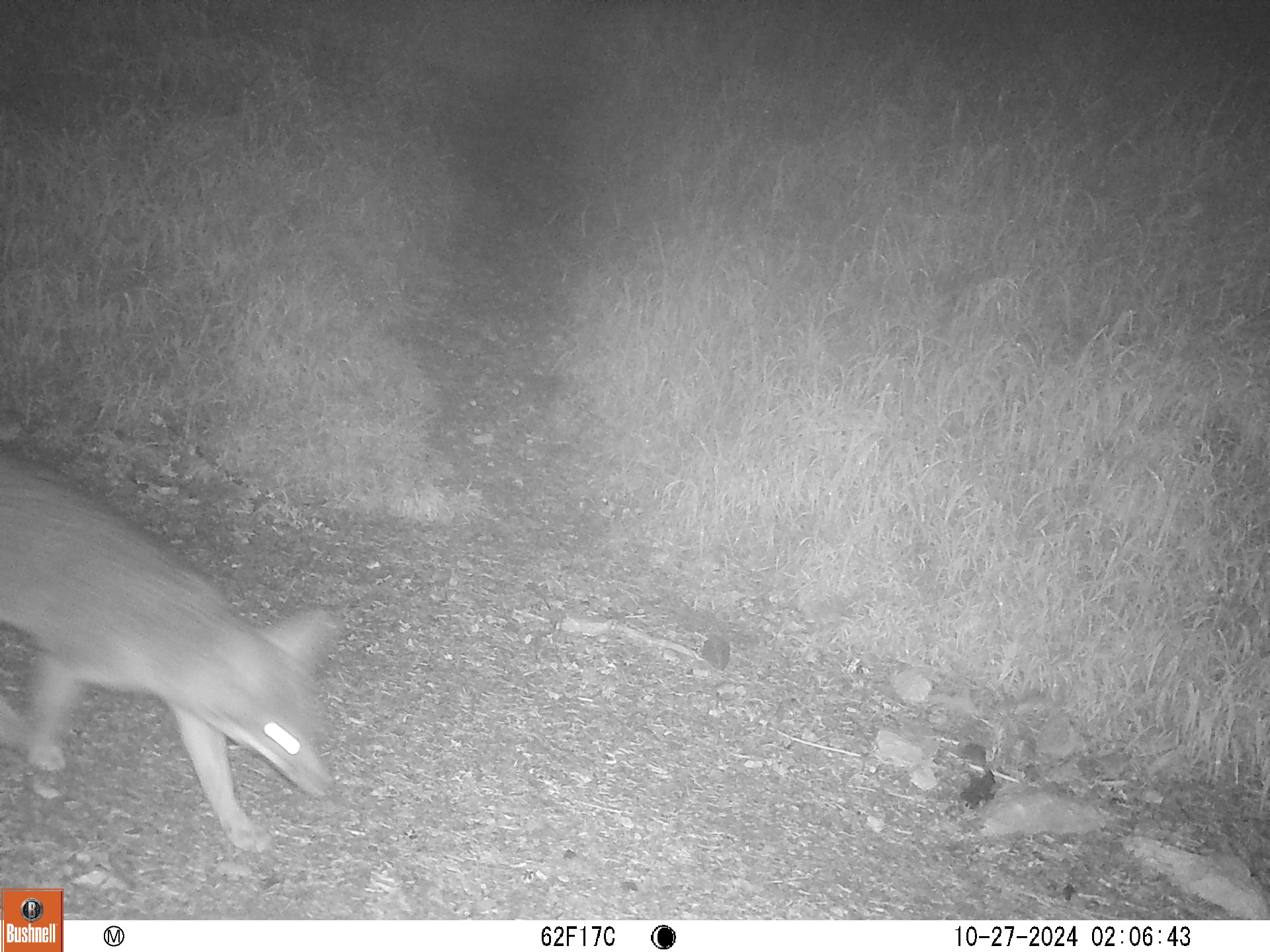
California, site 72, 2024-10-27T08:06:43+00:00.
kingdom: Animalia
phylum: Chordata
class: Mammalia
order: Carnivora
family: Canidae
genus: Urocyon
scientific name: Urocyon cinereoargenteus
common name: gray fox